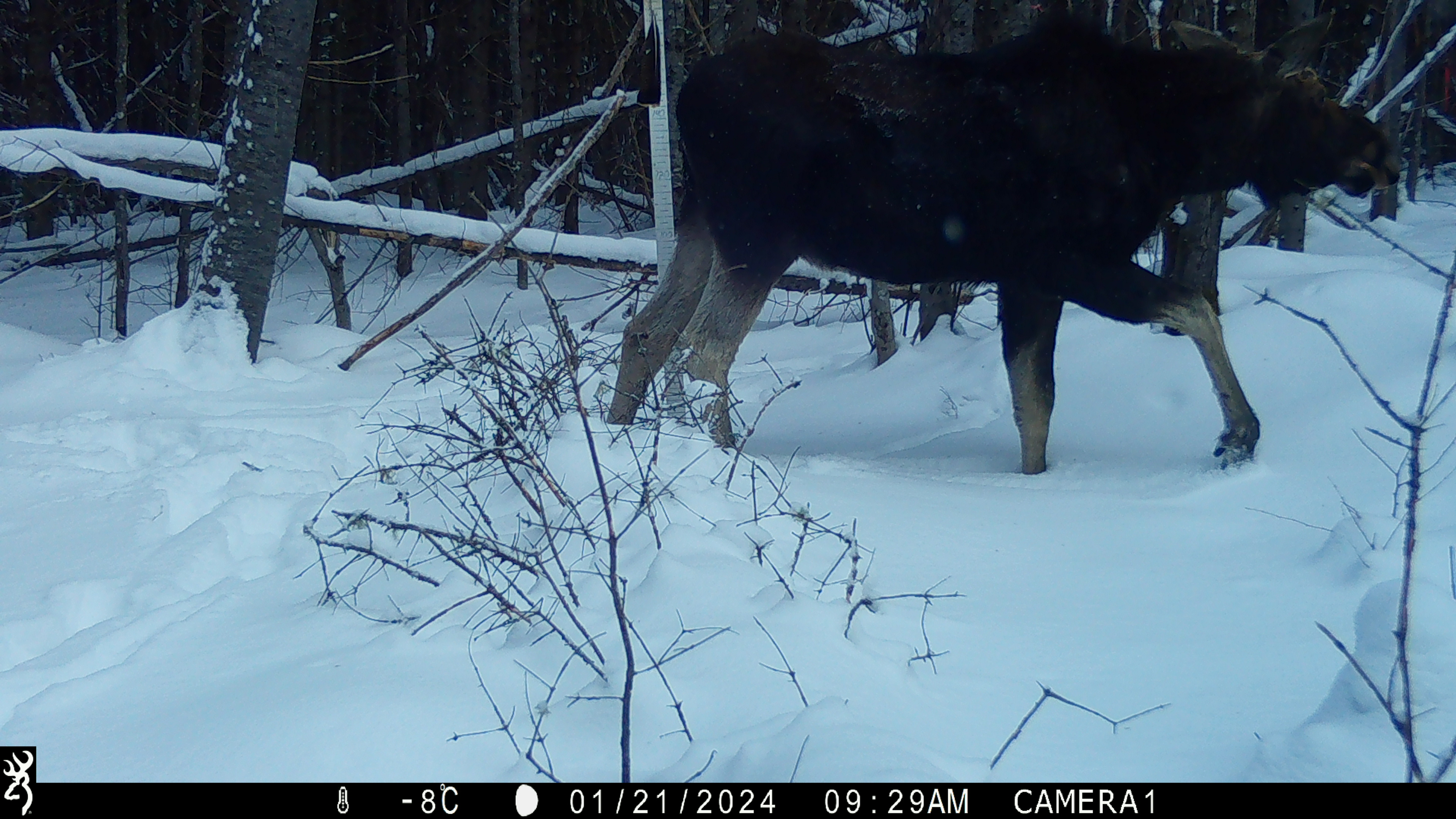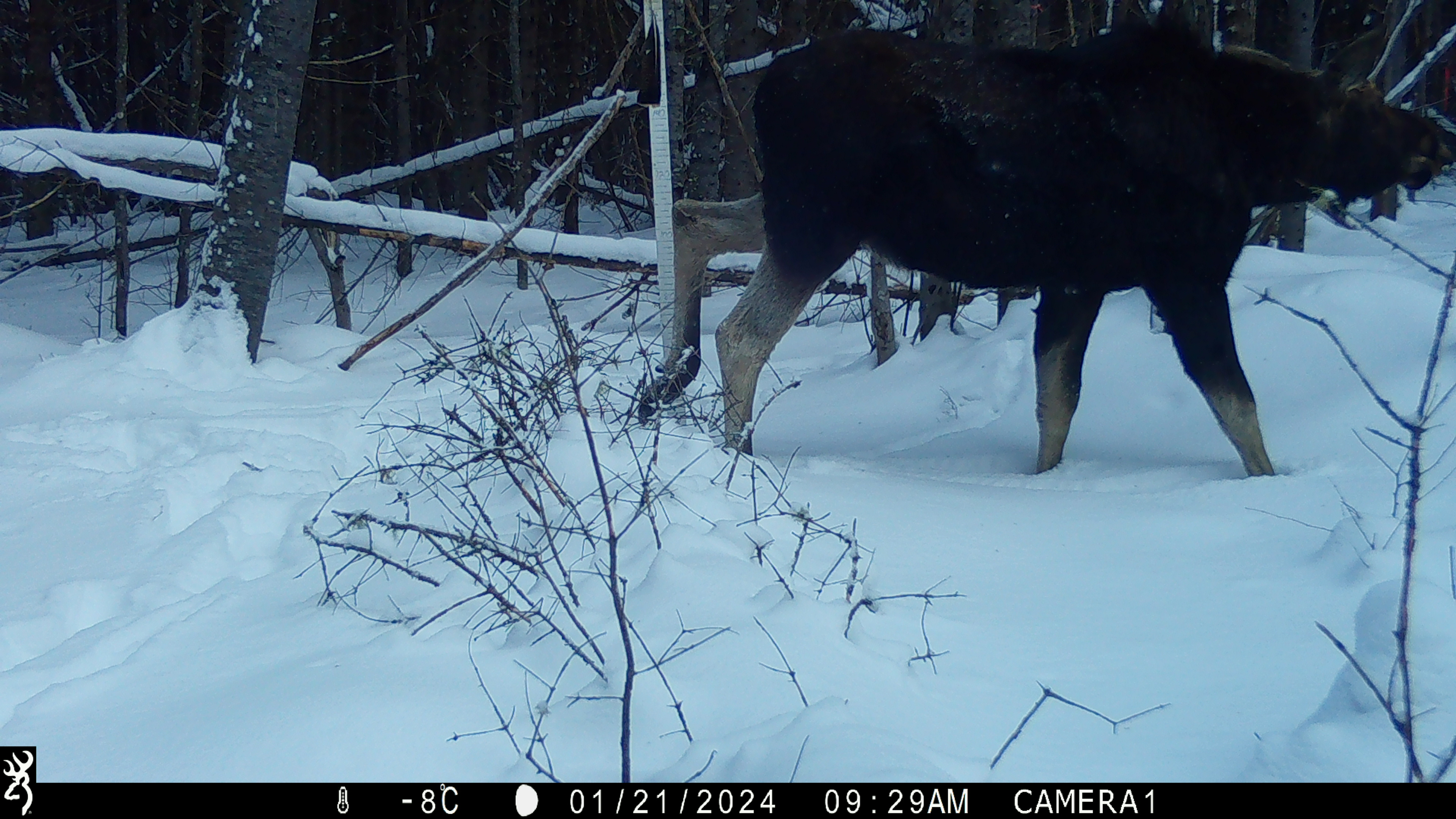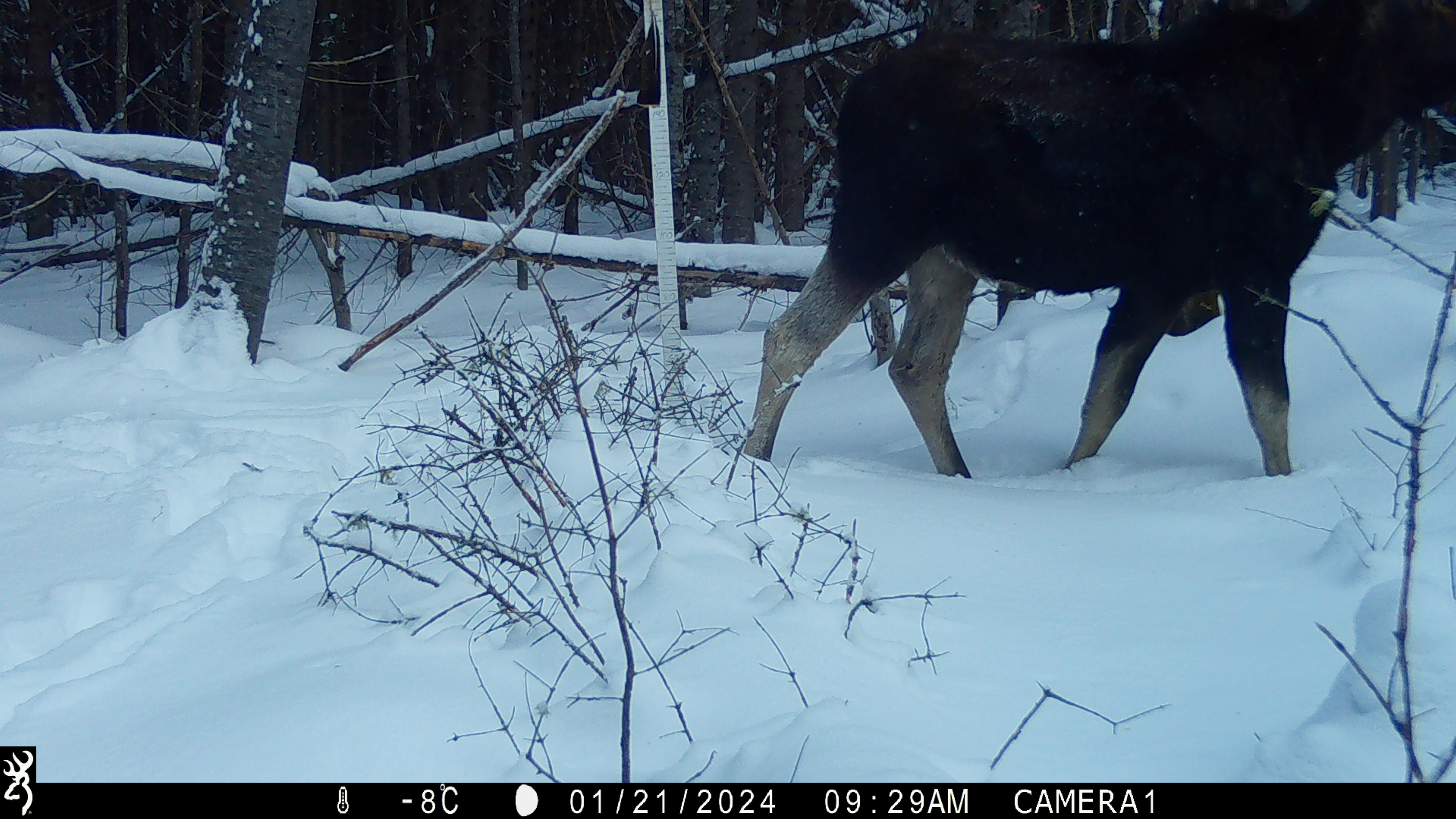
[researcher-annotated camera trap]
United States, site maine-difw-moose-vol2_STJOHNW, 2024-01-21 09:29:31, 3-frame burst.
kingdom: Animalia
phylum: Chordata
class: Mammalia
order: Artiodactyla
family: Cervidae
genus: Alces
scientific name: Alces alces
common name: moose